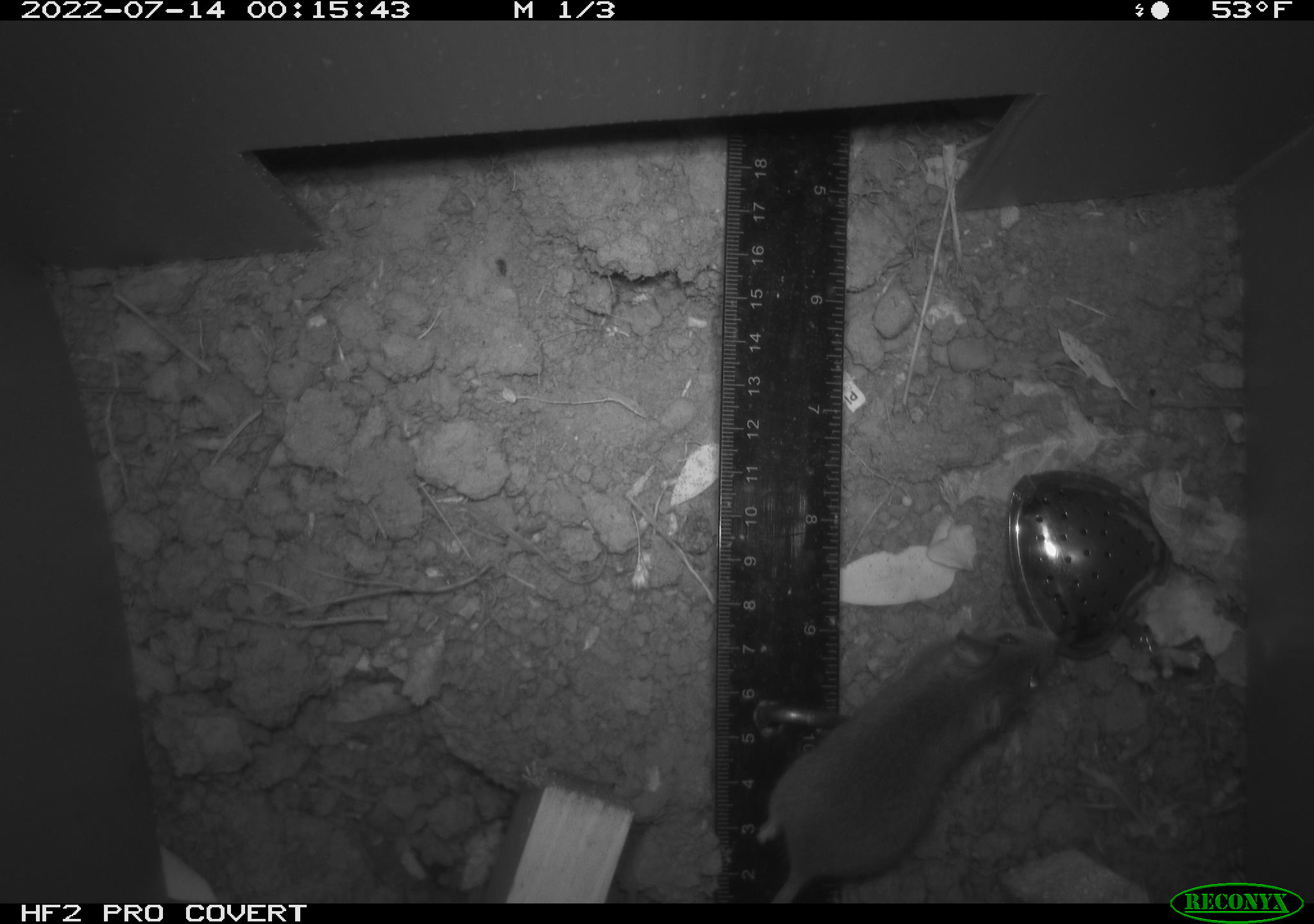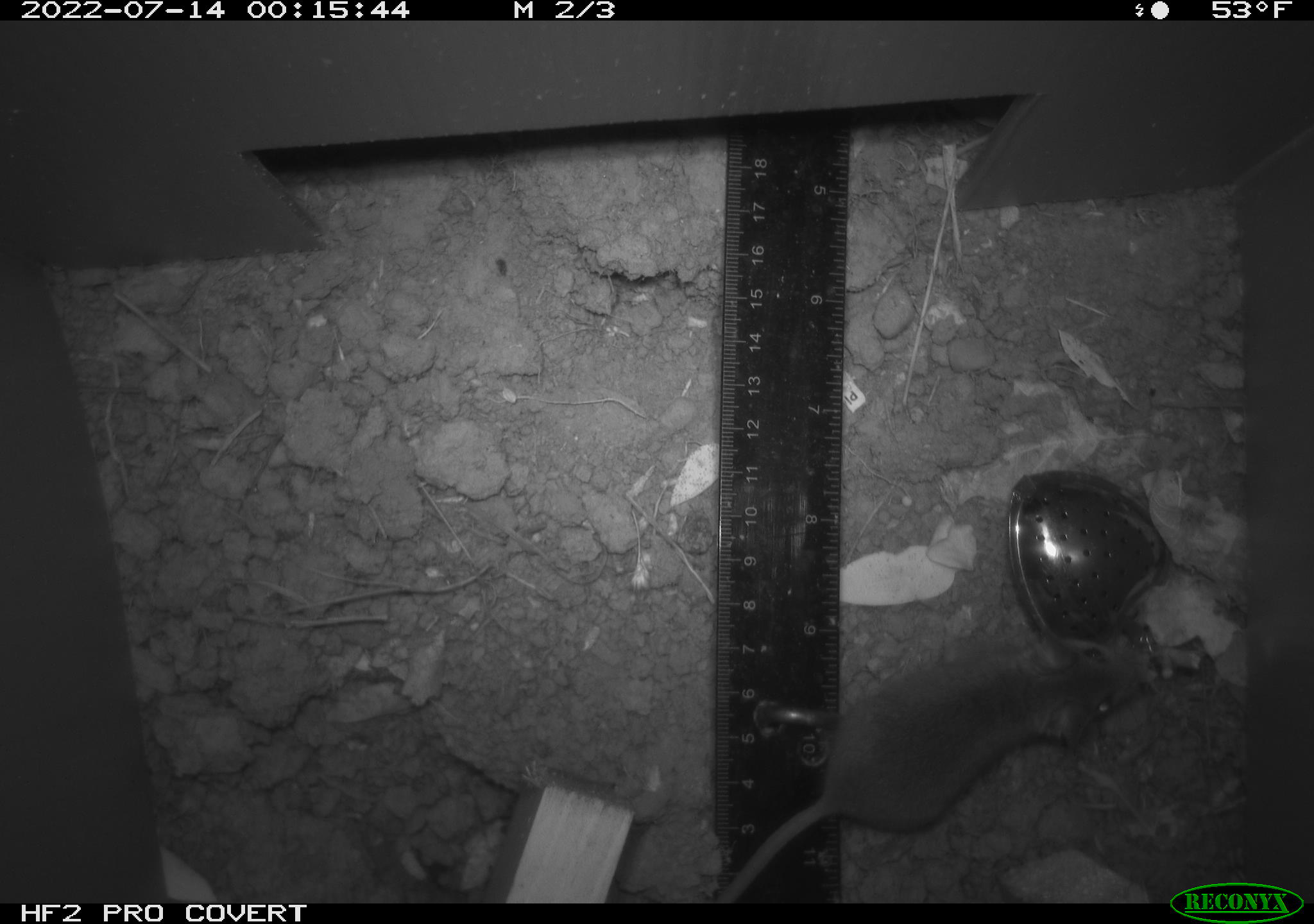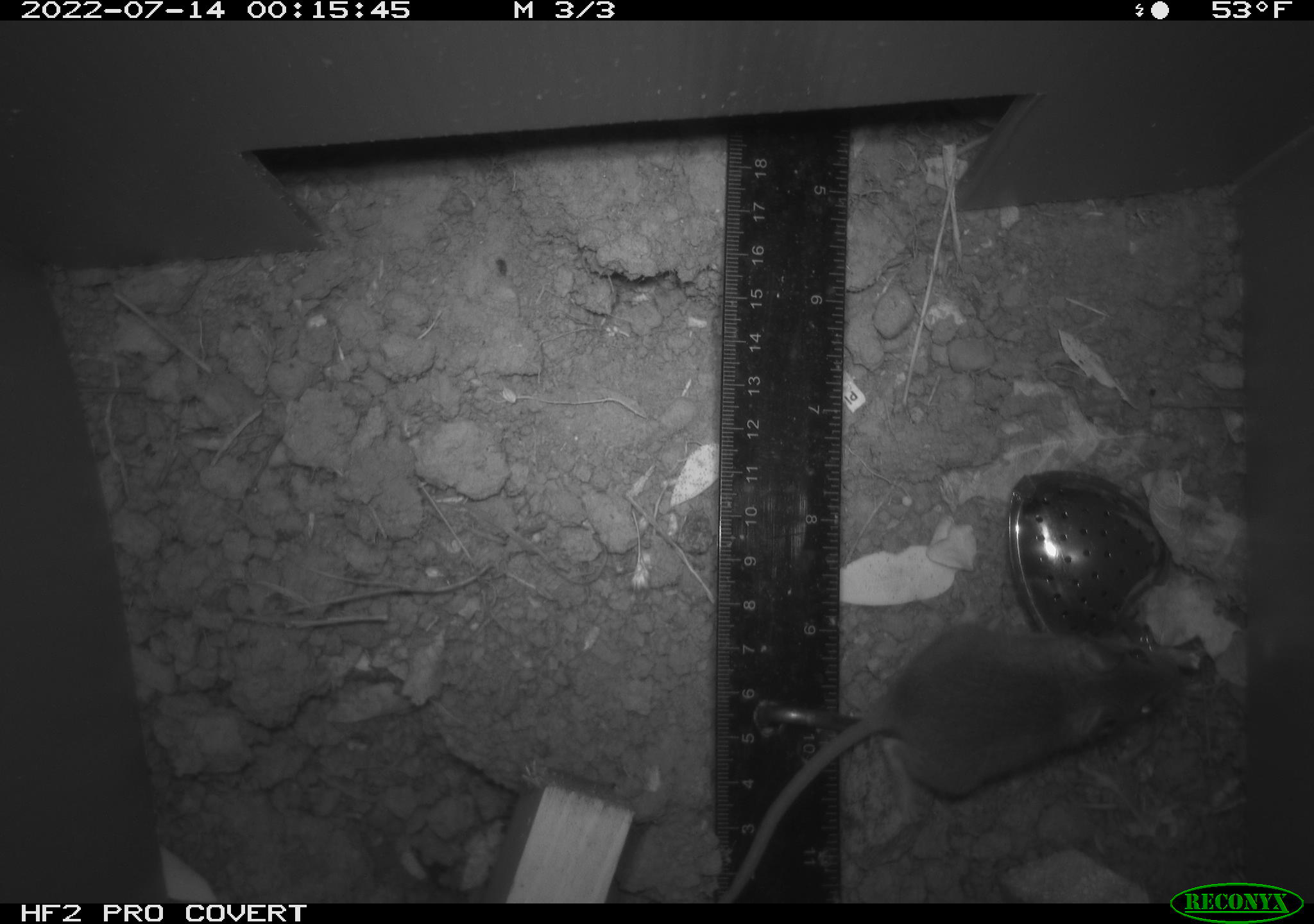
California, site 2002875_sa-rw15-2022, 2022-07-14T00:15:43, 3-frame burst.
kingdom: Animalia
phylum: Chordata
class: Mammalia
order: Rodentia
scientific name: Rodentia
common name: mouse species